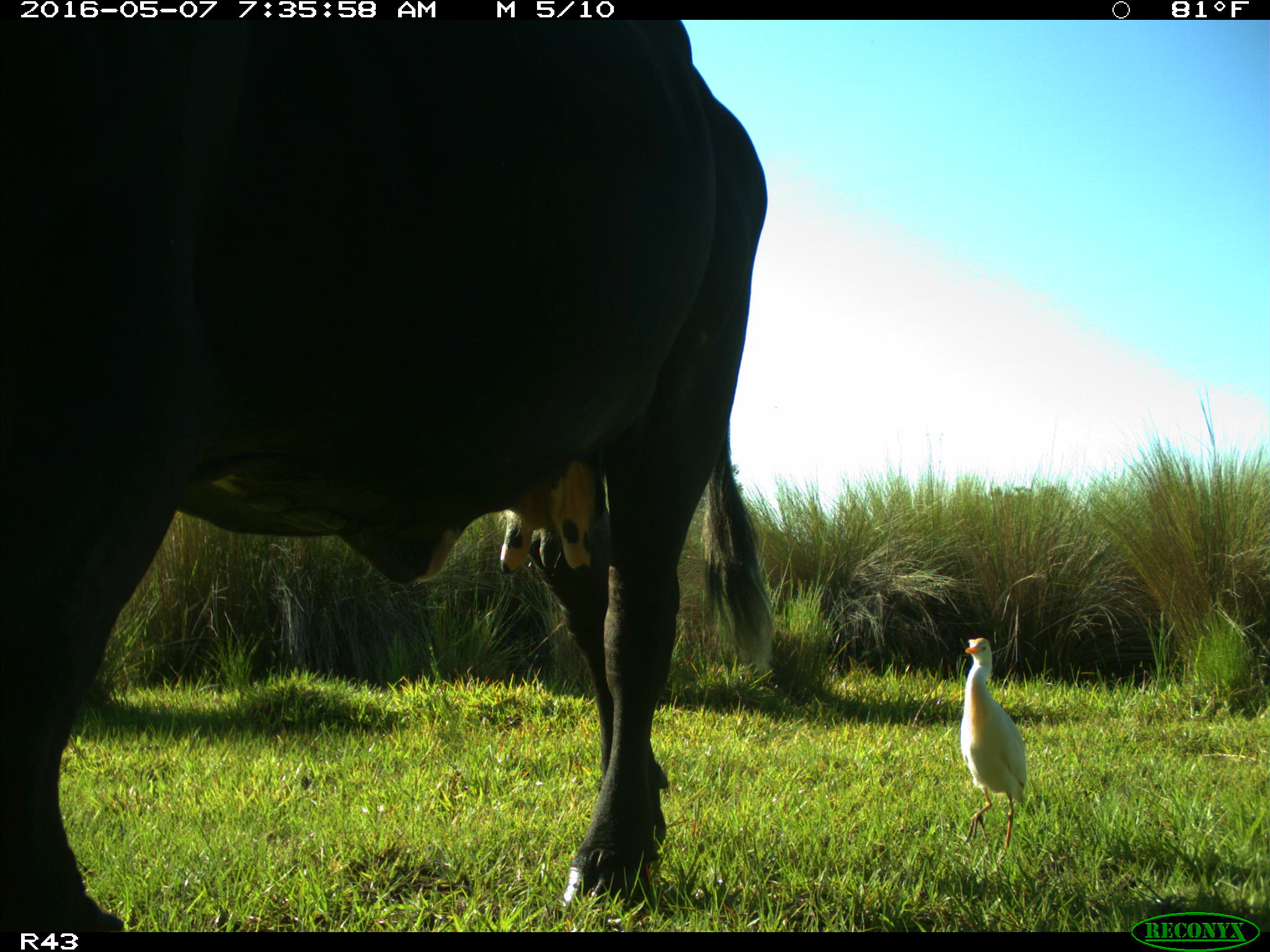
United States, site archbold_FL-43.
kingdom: Animalia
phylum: Chordata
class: Mammalia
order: Artiodactyla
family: Bovidae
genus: Bos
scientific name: Bos taurus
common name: domestic cow